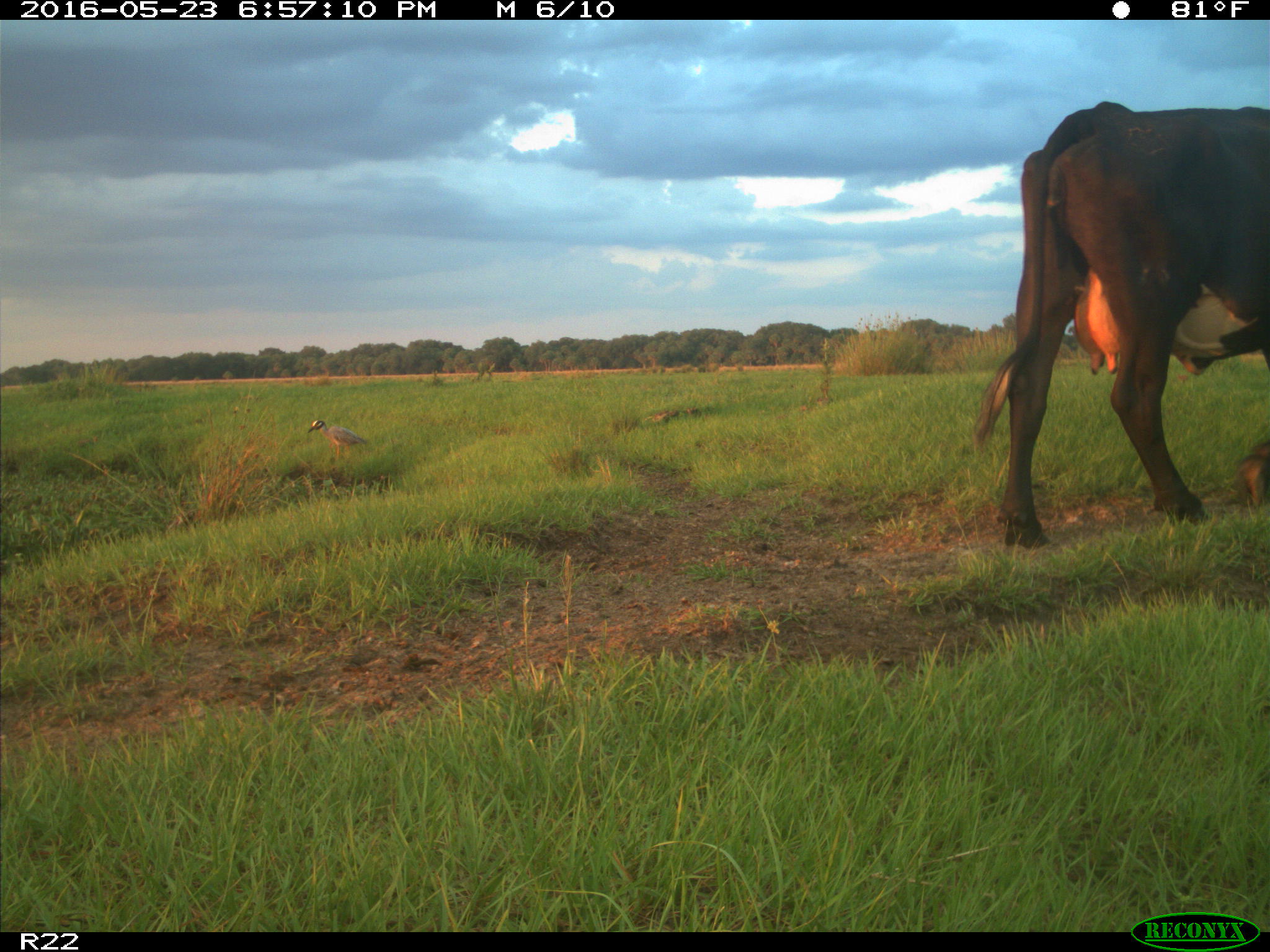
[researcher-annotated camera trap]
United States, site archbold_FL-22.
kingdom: Animalia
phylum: Chordata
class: Mammalia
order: Artiodactyla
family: Bovidae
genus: Bos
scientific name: Bos taurus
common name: domestic cow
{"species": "Bos taurus (domestic cow)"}